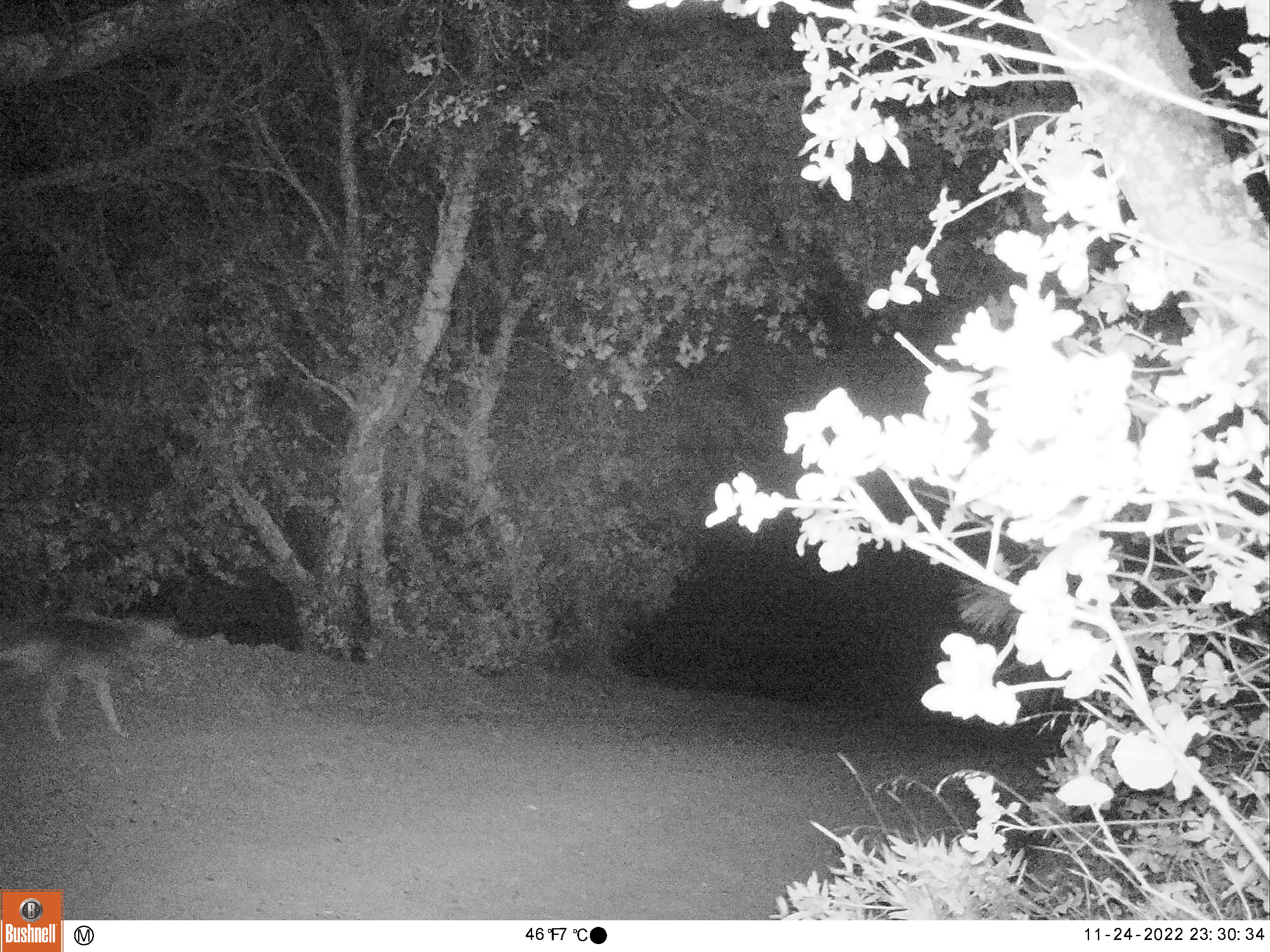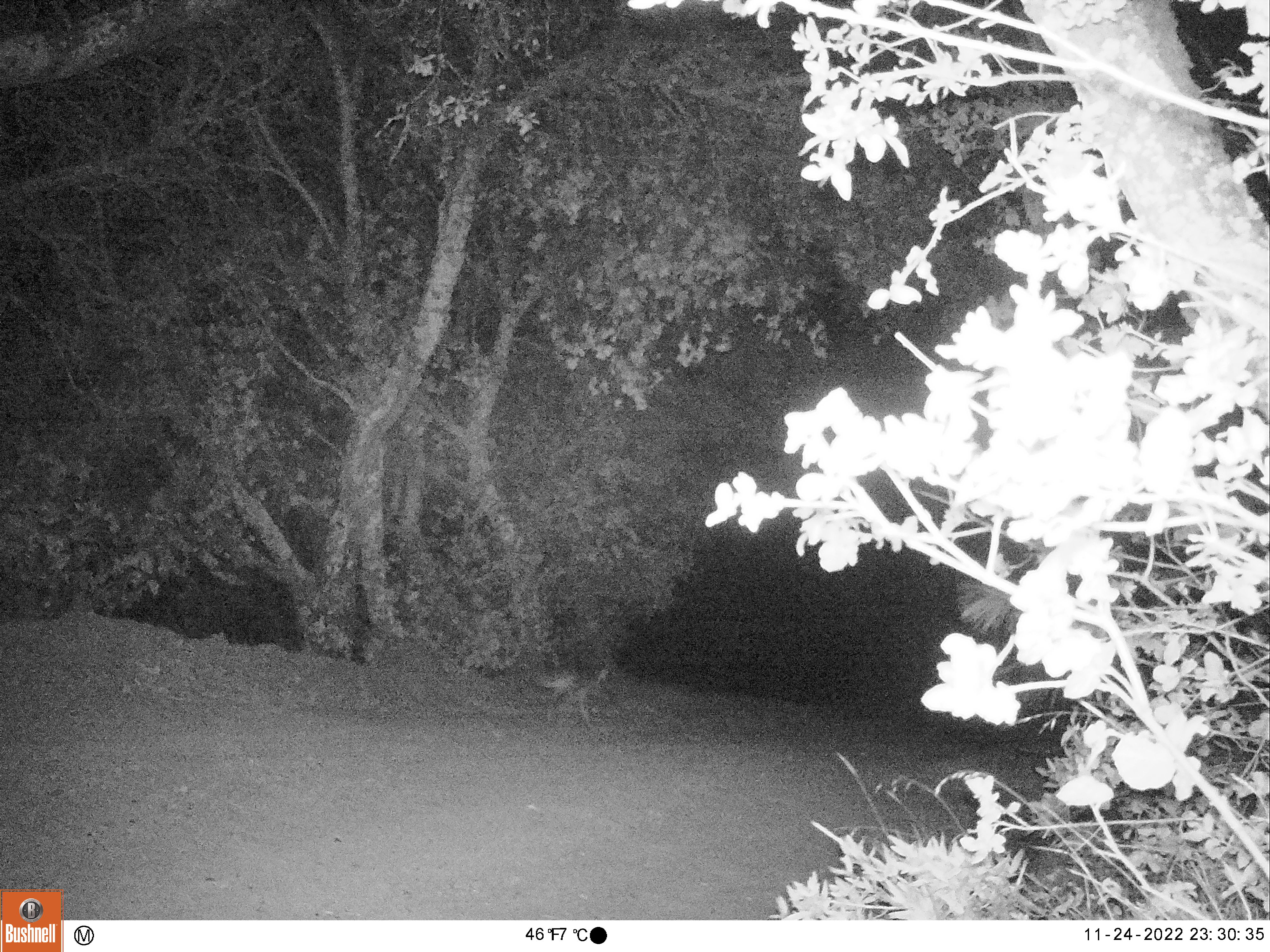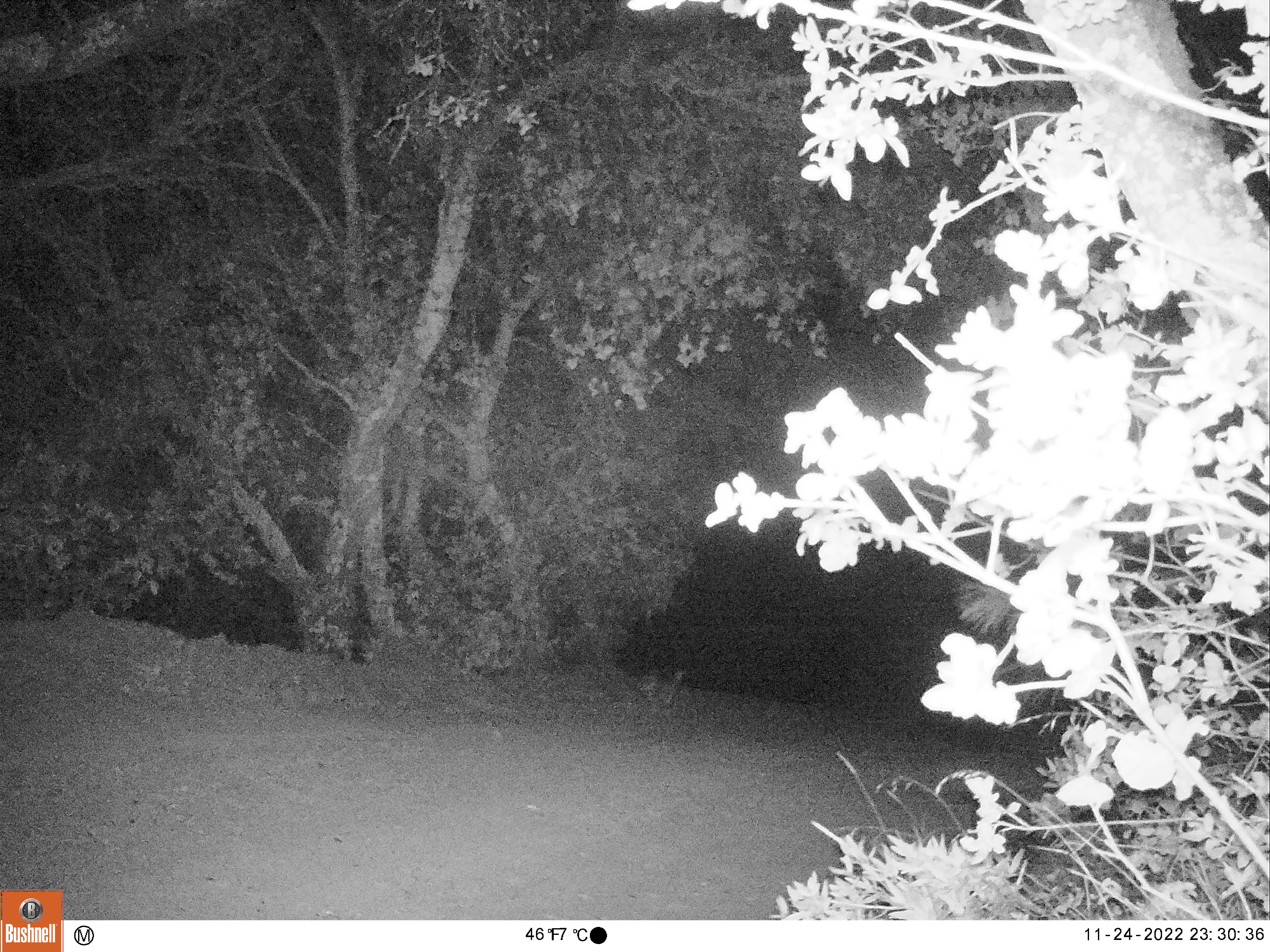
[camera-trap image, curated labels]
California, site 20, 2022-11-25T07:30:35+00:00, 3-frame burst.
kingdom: Animalia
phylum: Chordata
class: Mammalia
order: Carnivora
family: Canidae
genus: Canis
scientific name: Canis latrans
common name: coyote